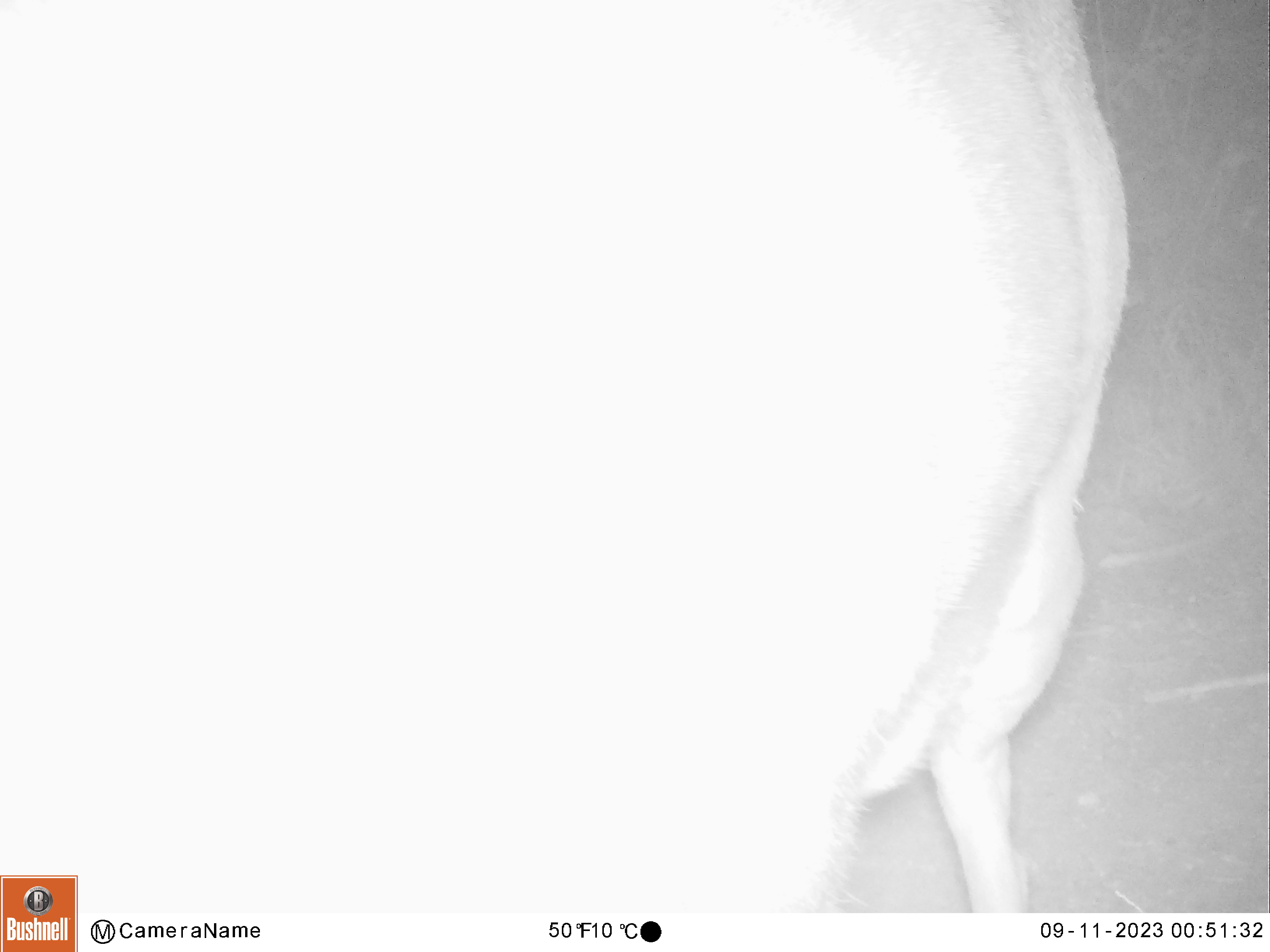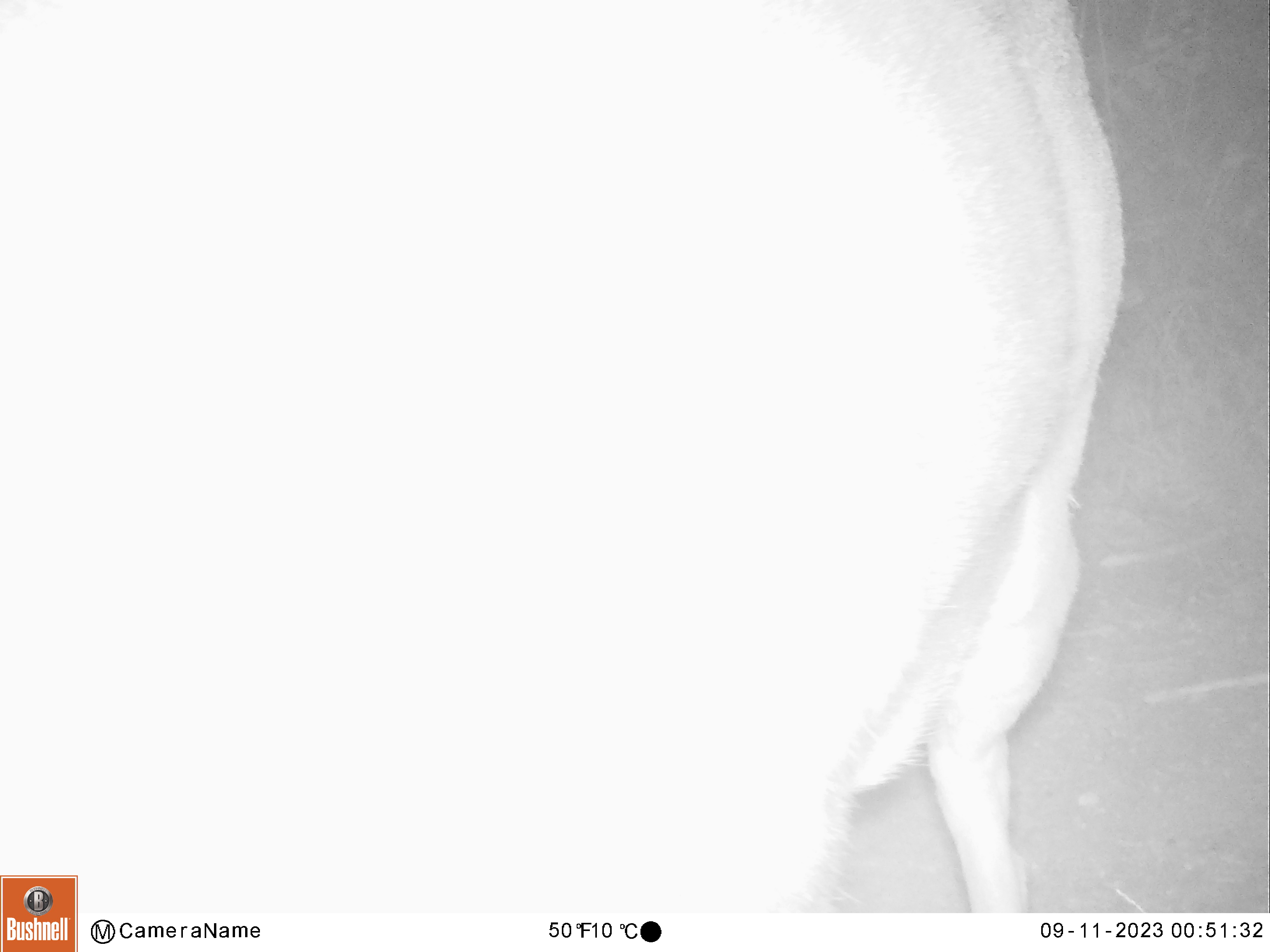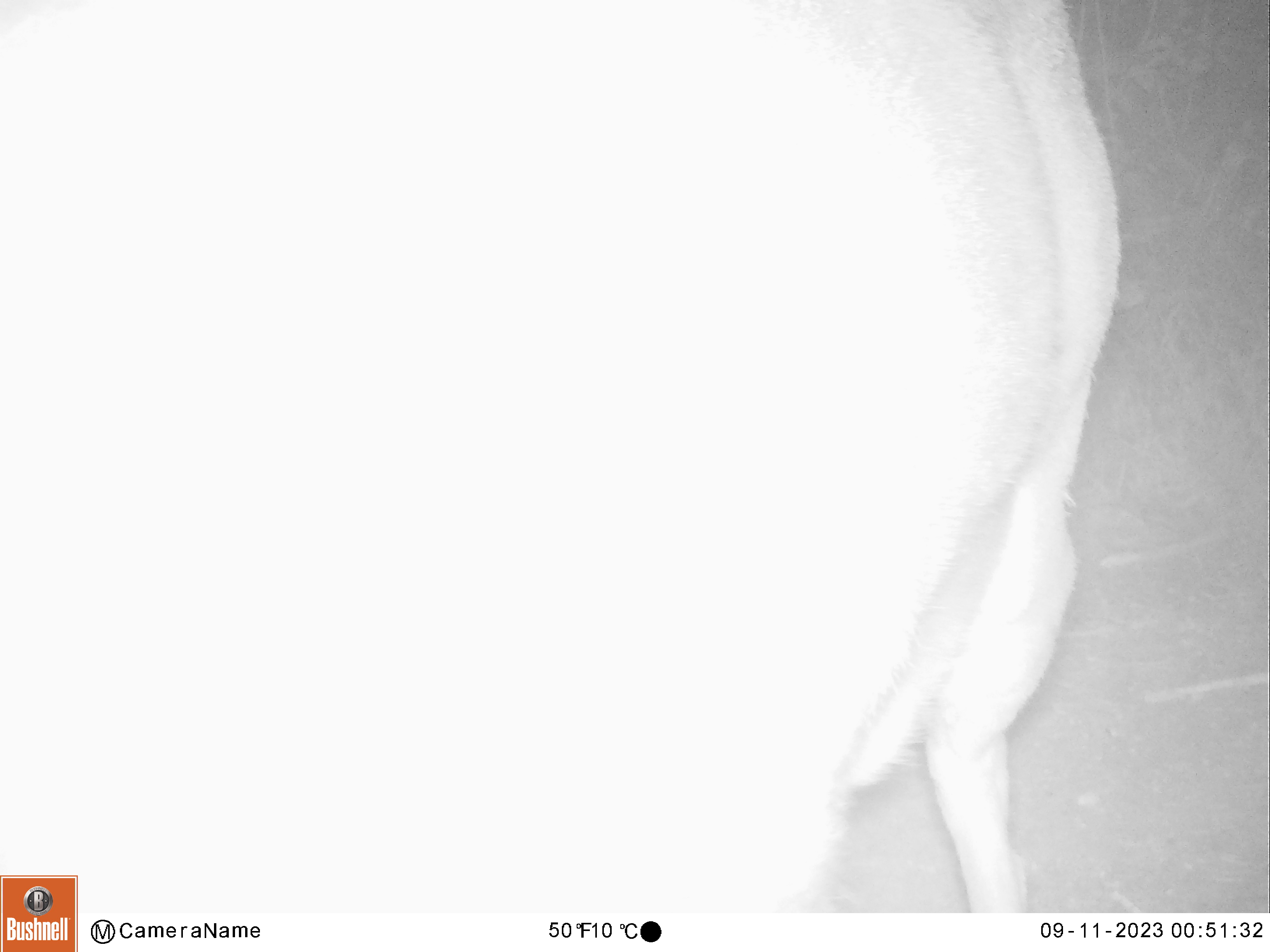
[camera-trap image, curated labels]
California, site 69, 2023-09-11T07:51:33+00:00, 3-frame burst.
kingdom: Animalia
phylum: Chordata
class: Mammalia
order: Artiodactyla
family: Cervidae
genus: Odocoileus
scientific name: Odocoileus hemionus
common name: mule deer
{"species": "mule deer (Odocoileus hemionus)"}